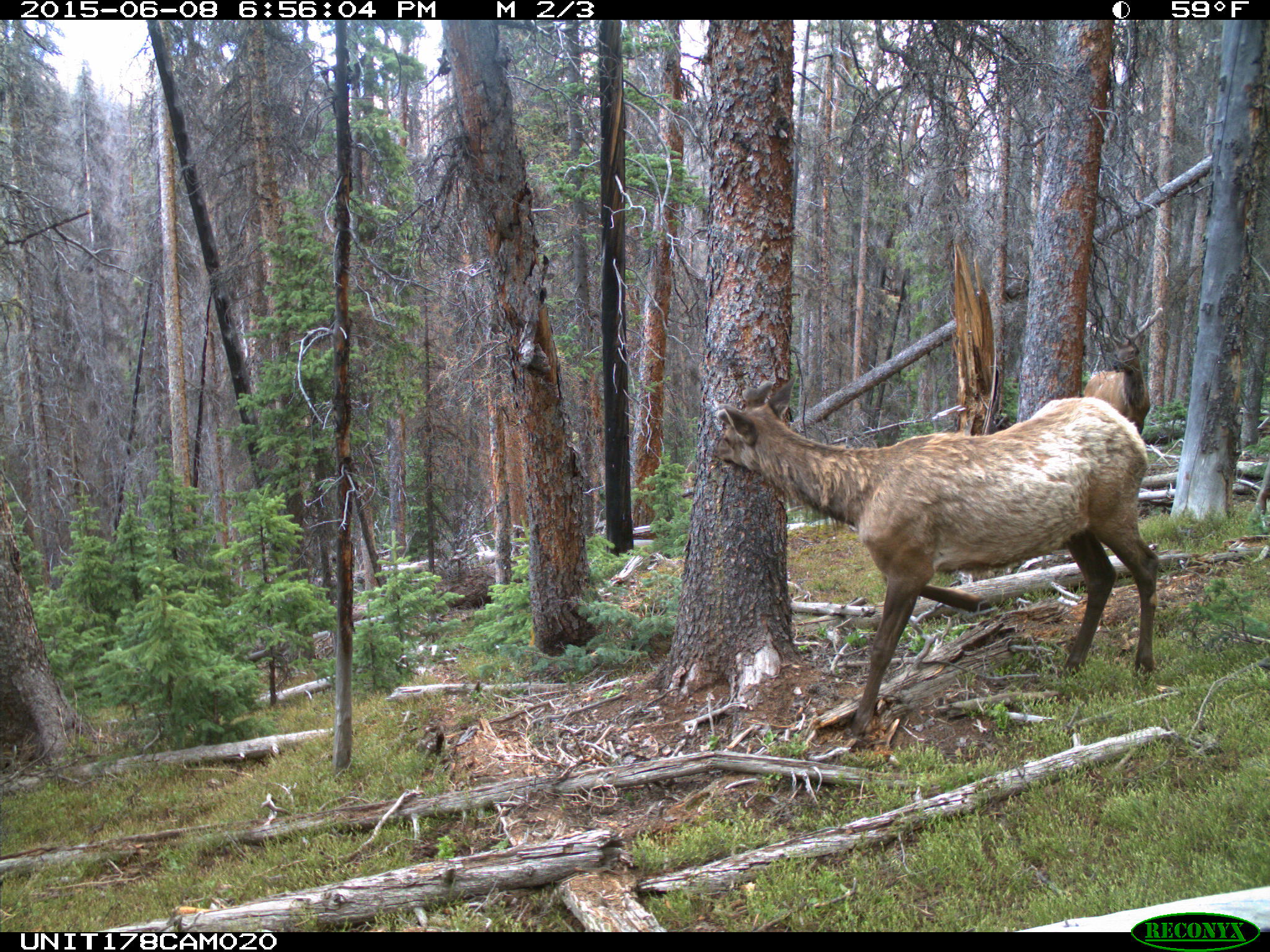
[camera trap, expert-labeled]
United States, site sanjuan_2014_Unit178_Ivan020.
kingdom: Animalia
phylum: Chordata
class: Mammalia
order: Artiodactyla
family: Cervidae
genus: Cervus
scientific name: Cervus elaphus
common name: red deer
Cervus elaphus (red deer).